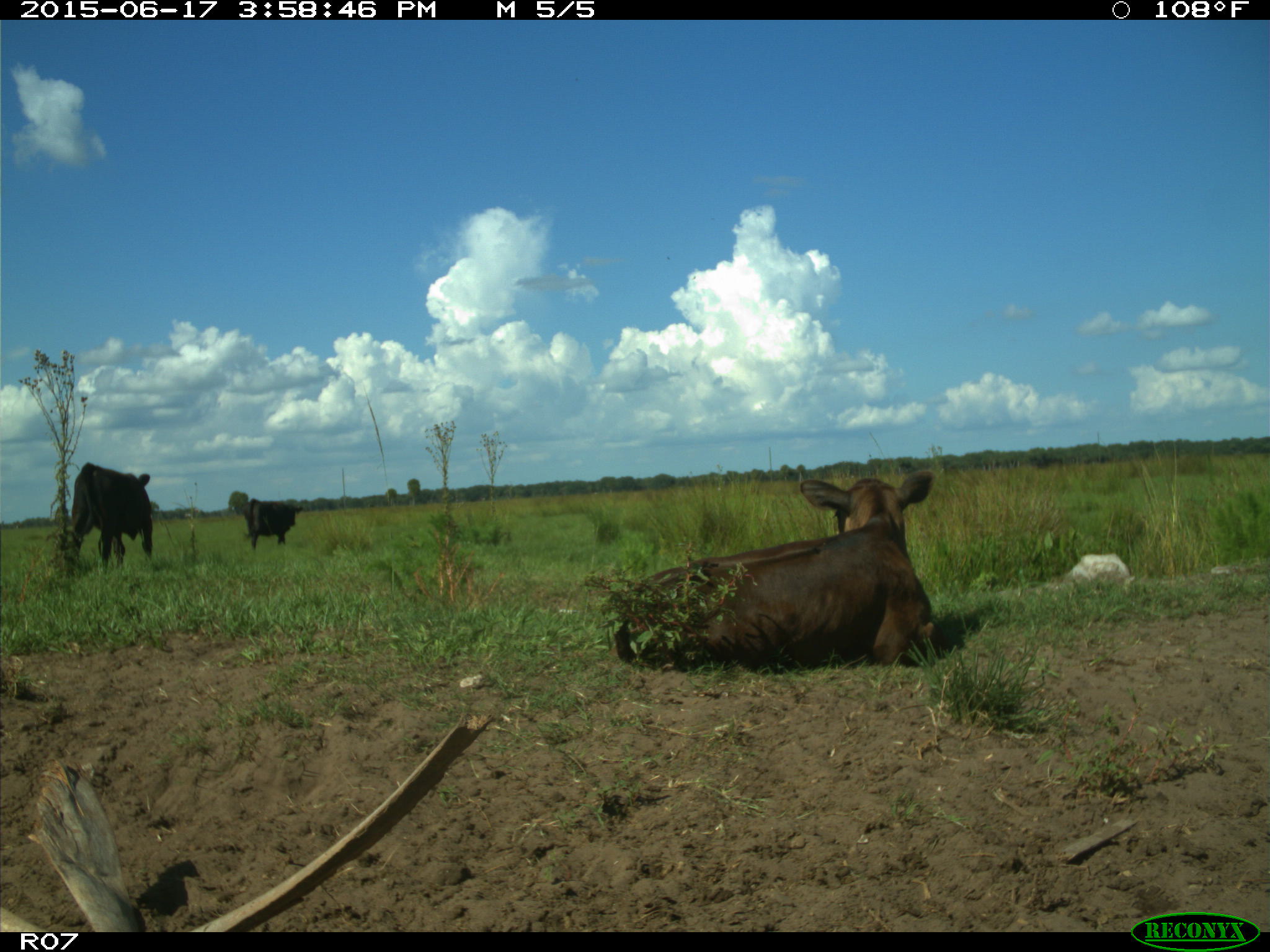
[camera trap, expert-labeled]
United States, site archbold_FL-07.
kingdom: Animalia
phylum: Chordata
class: Mammalia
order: Artiodactyla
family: Bovidae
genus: Bos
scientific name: Bos taurus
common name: domestic cow